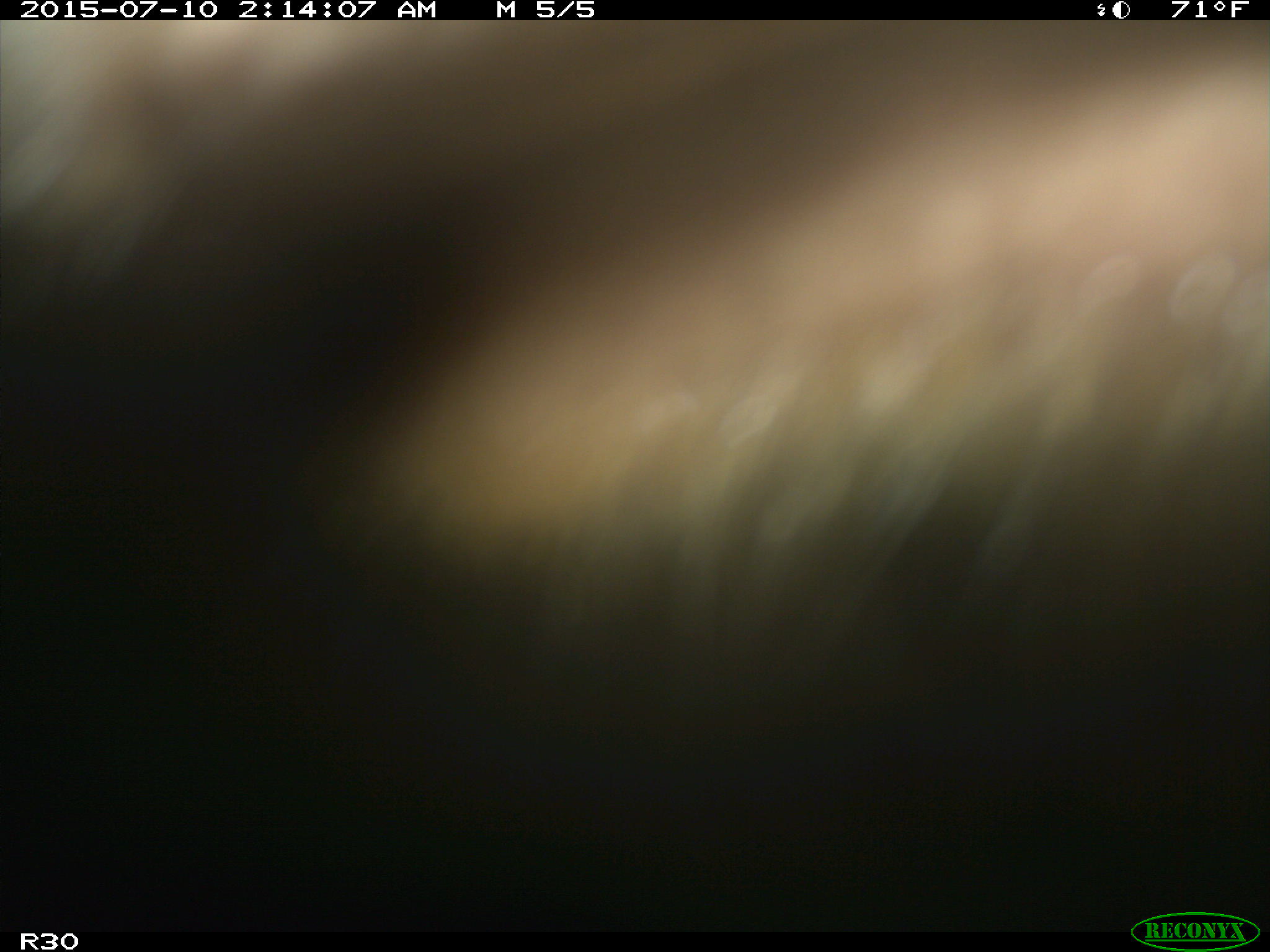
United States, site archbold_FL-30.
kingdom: Animalia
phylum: Chordata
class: Mammalia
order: Artiodactyla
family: Bovidae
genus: Bos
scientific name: Bos taurus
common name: domestic cow